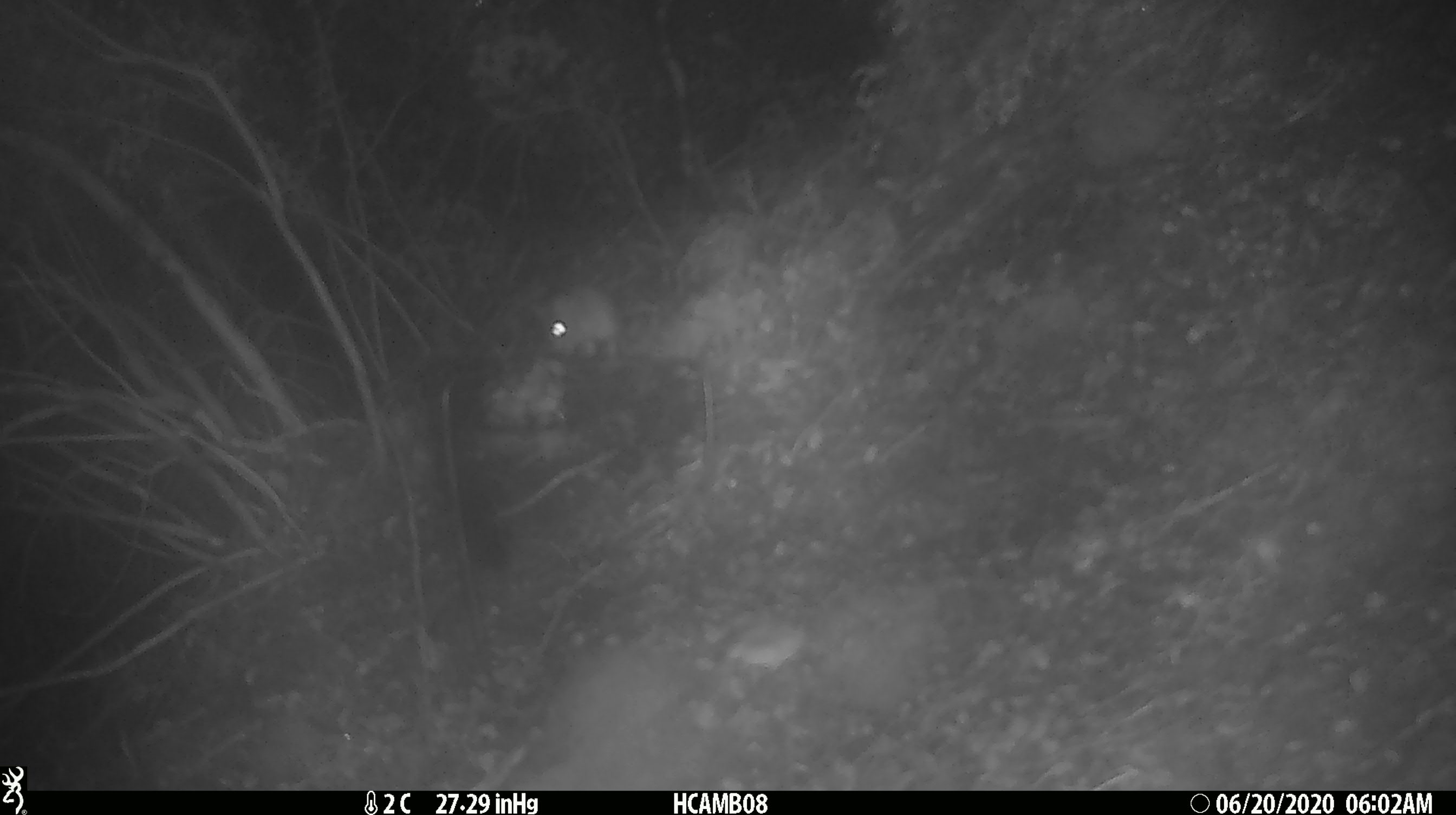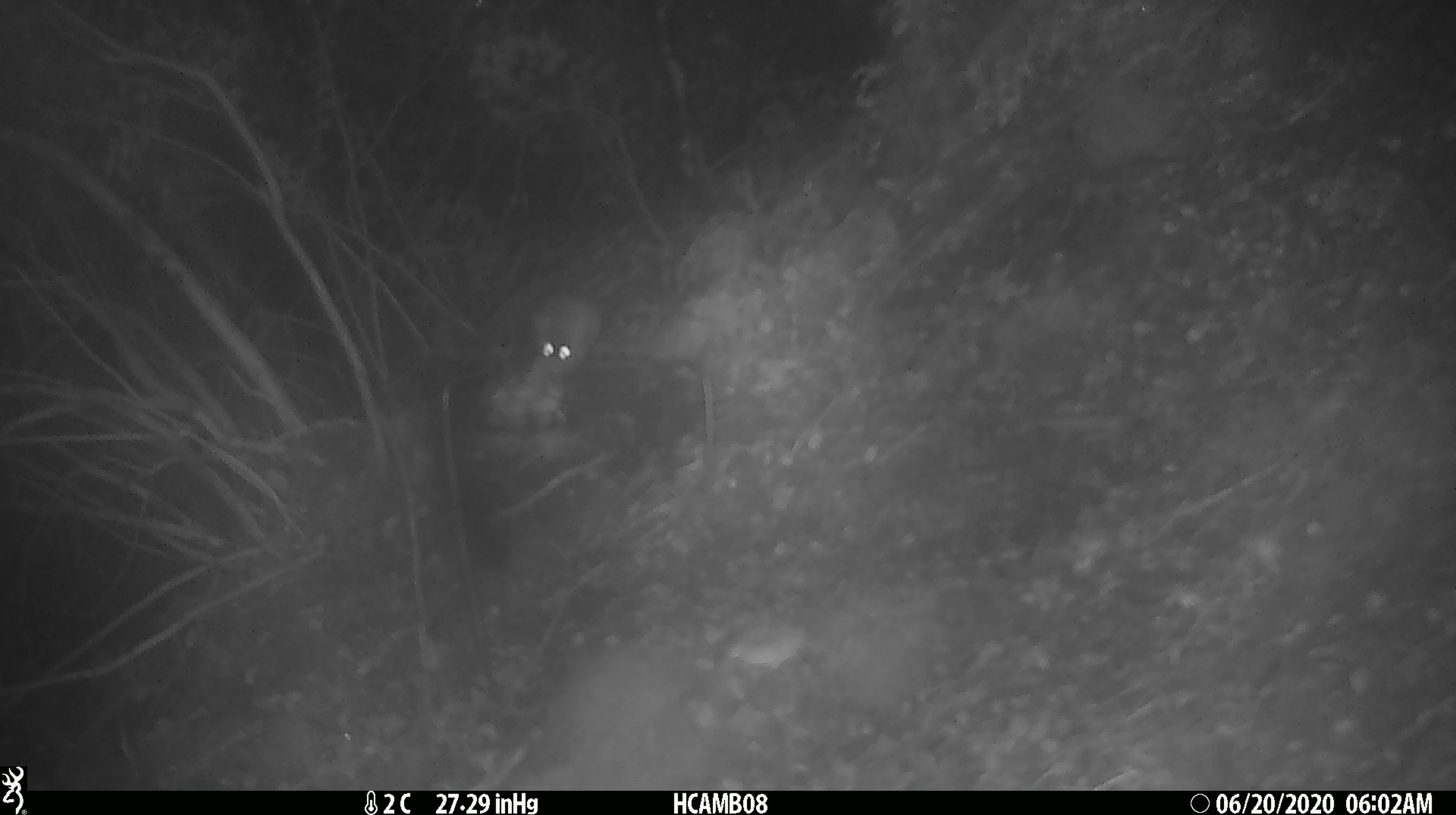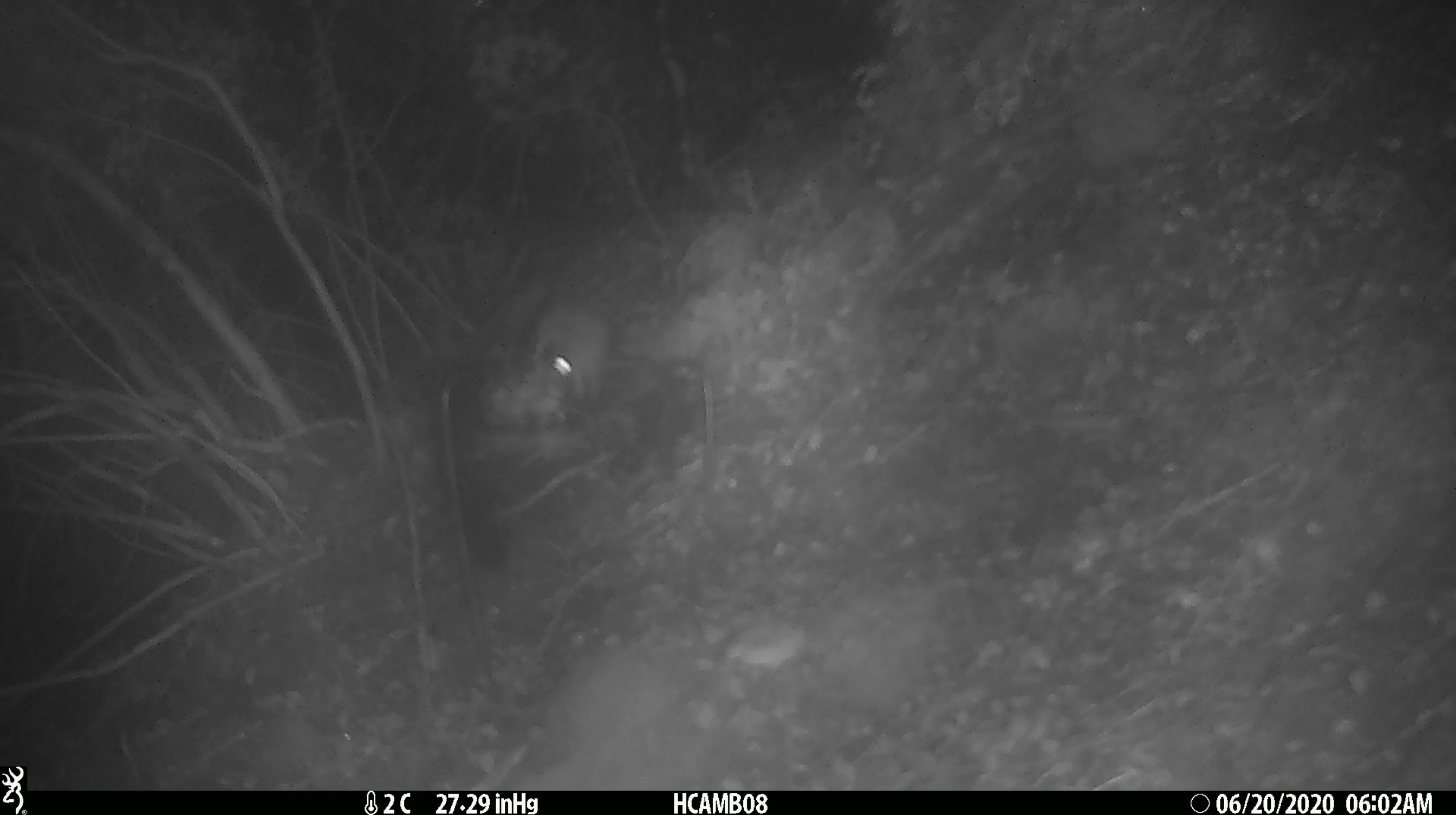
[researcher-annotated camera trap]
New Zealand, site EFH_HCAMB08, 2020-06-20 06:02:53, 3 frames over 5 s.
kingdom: Animalia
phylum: Chordata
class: Mammalia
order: Rodentia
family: Muridae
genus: Mus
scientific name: Mus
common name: mouse